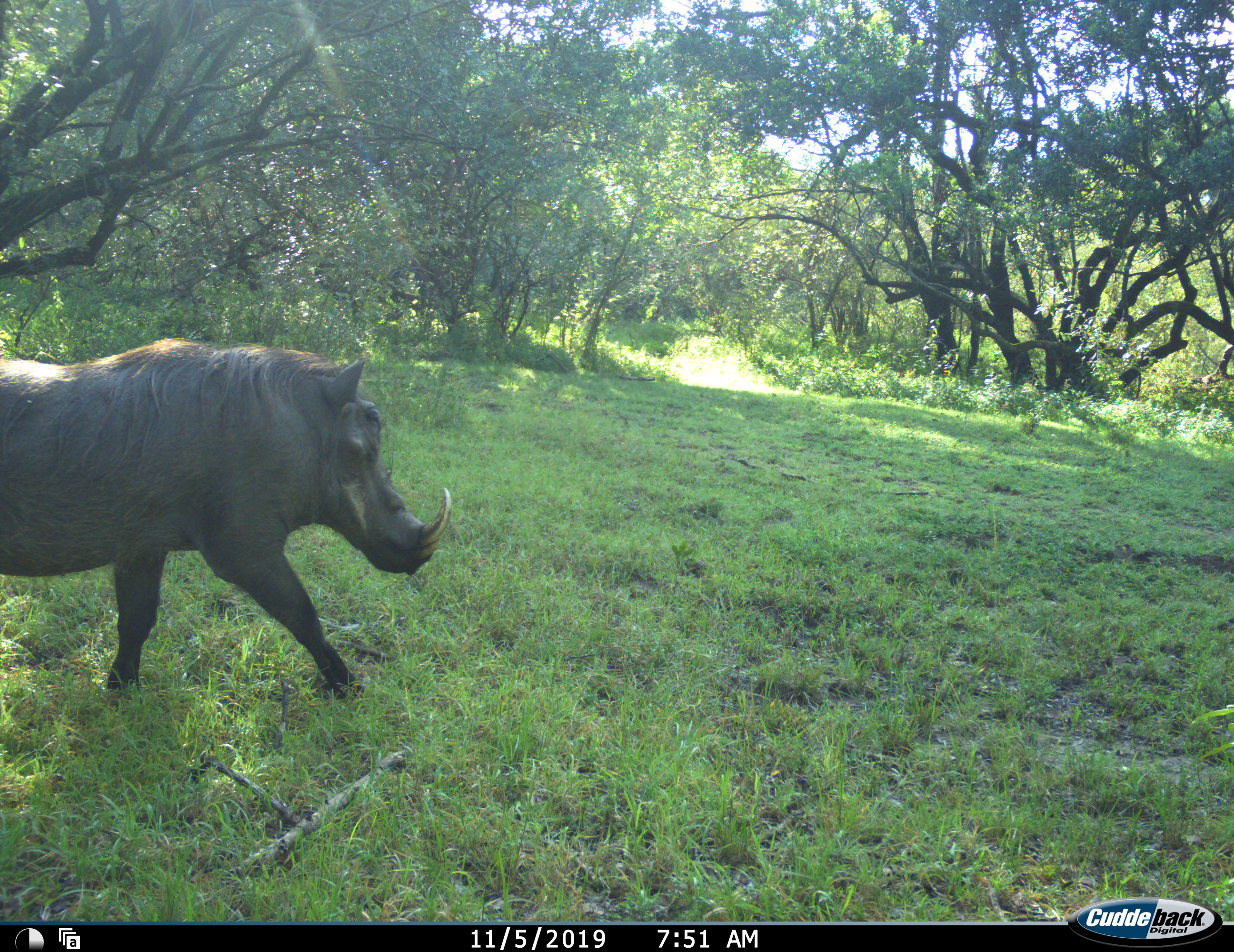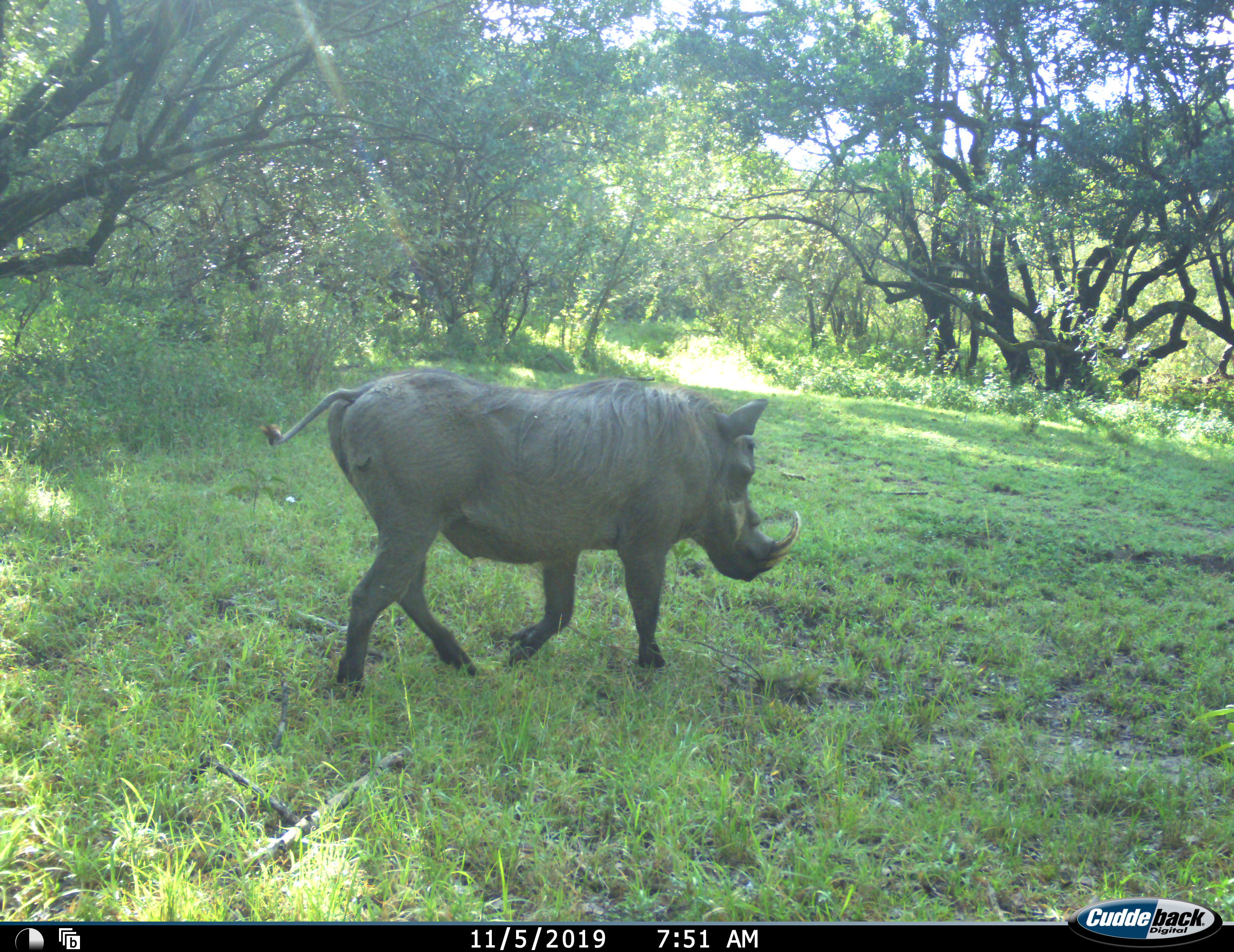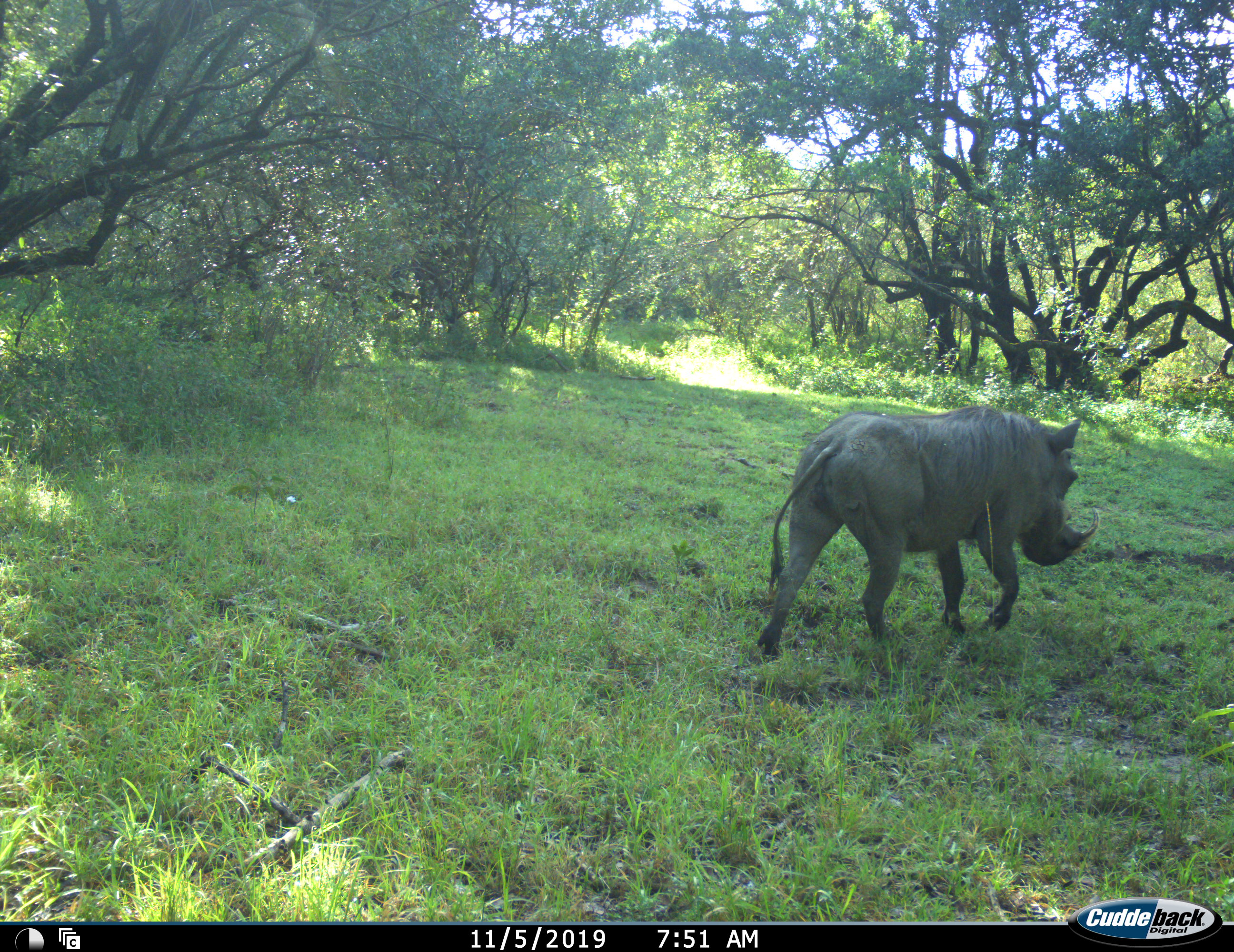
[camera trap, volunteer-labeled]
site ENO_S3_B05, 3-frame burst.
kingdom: Animalia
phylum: Chordata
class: Mammalia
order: Artiodactyla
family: Suidae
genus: Phacochoerus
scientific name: Phacochoerus africanus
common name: warthog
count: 1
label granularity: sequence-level